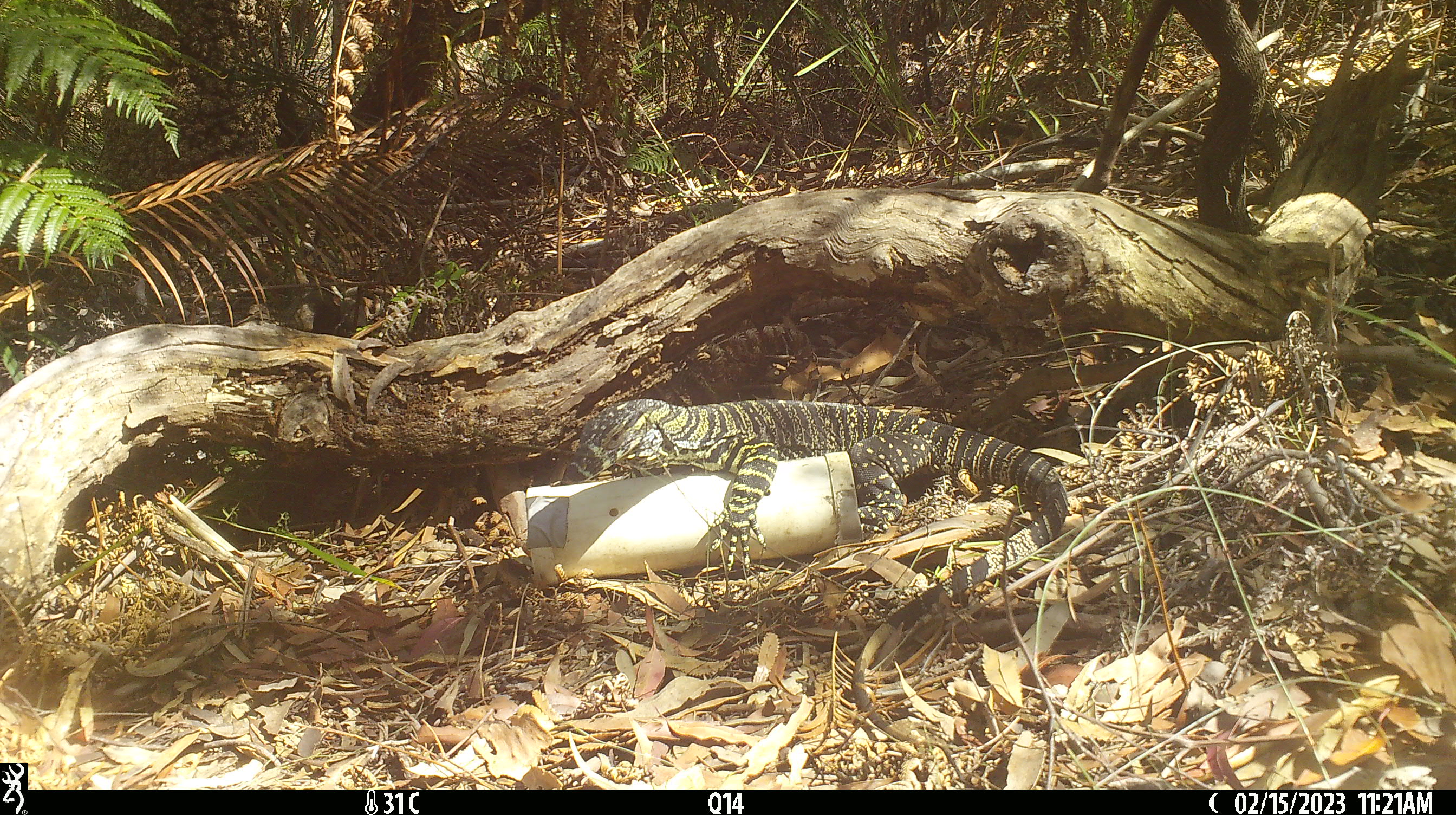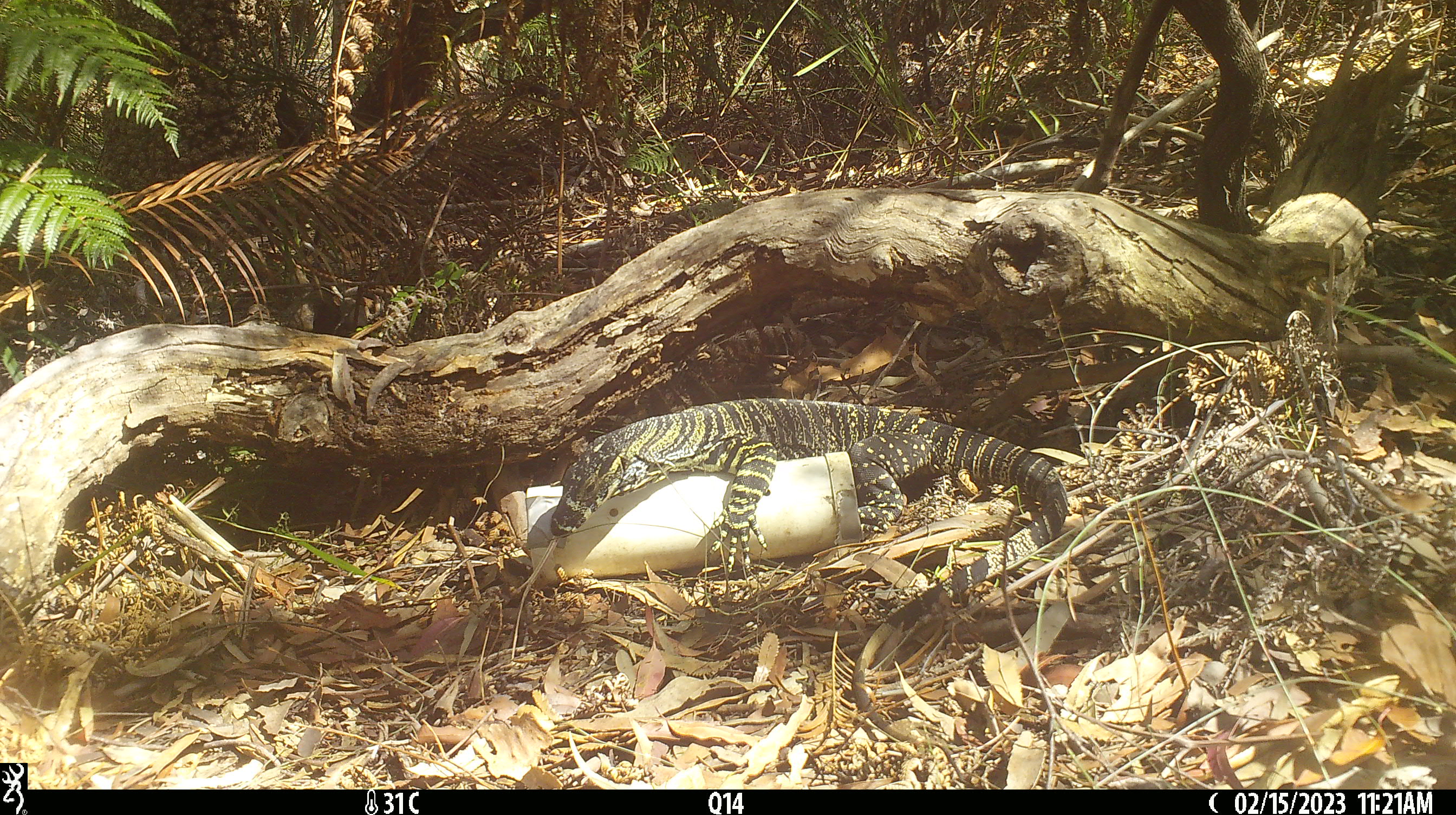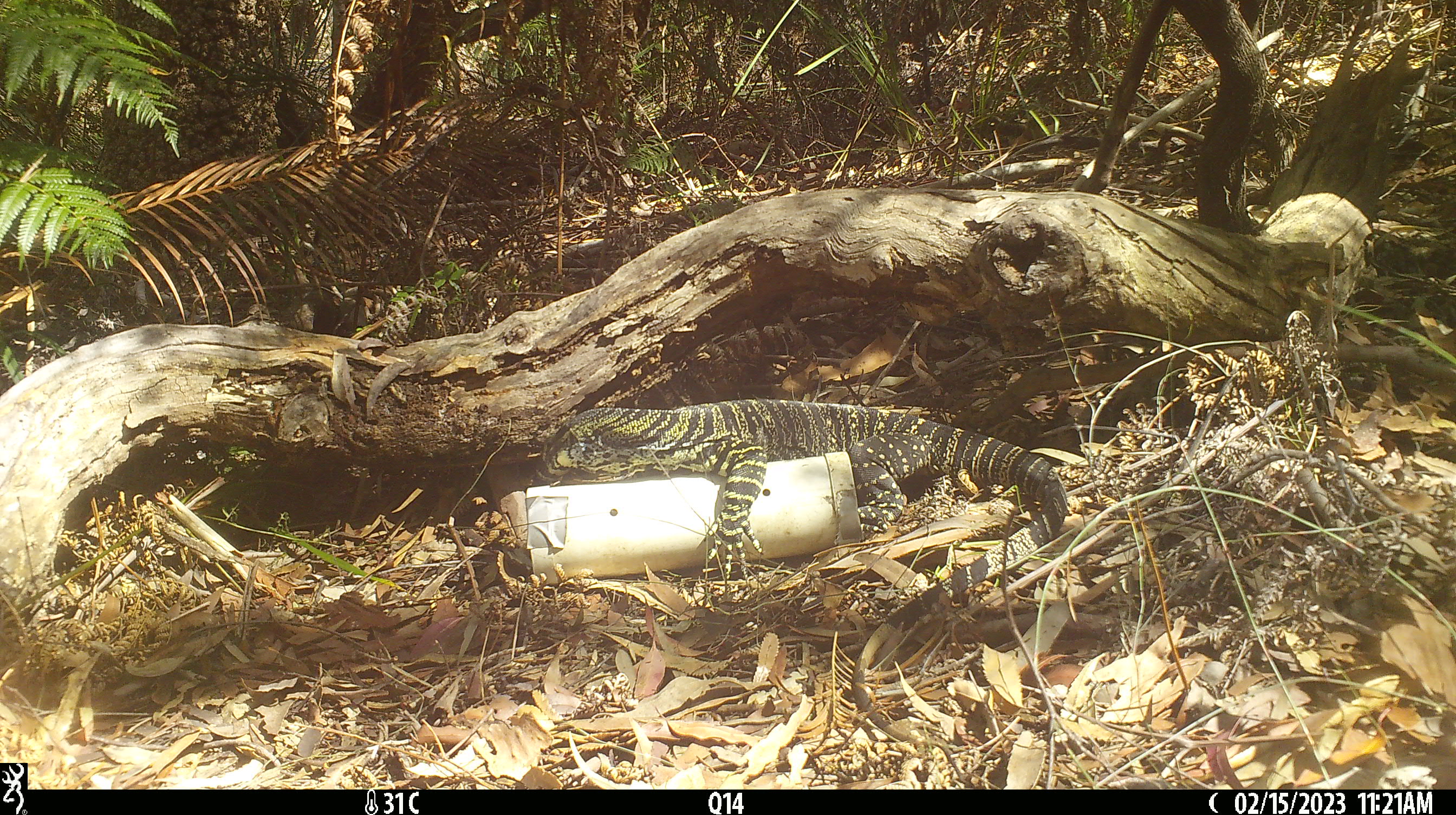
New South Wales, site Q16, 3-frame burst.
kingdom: Animalia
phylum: Chordata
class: Reptilia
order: Squamata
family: Varanidae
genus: Varanus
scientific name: Varanus varius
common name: lace monitor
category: goanna